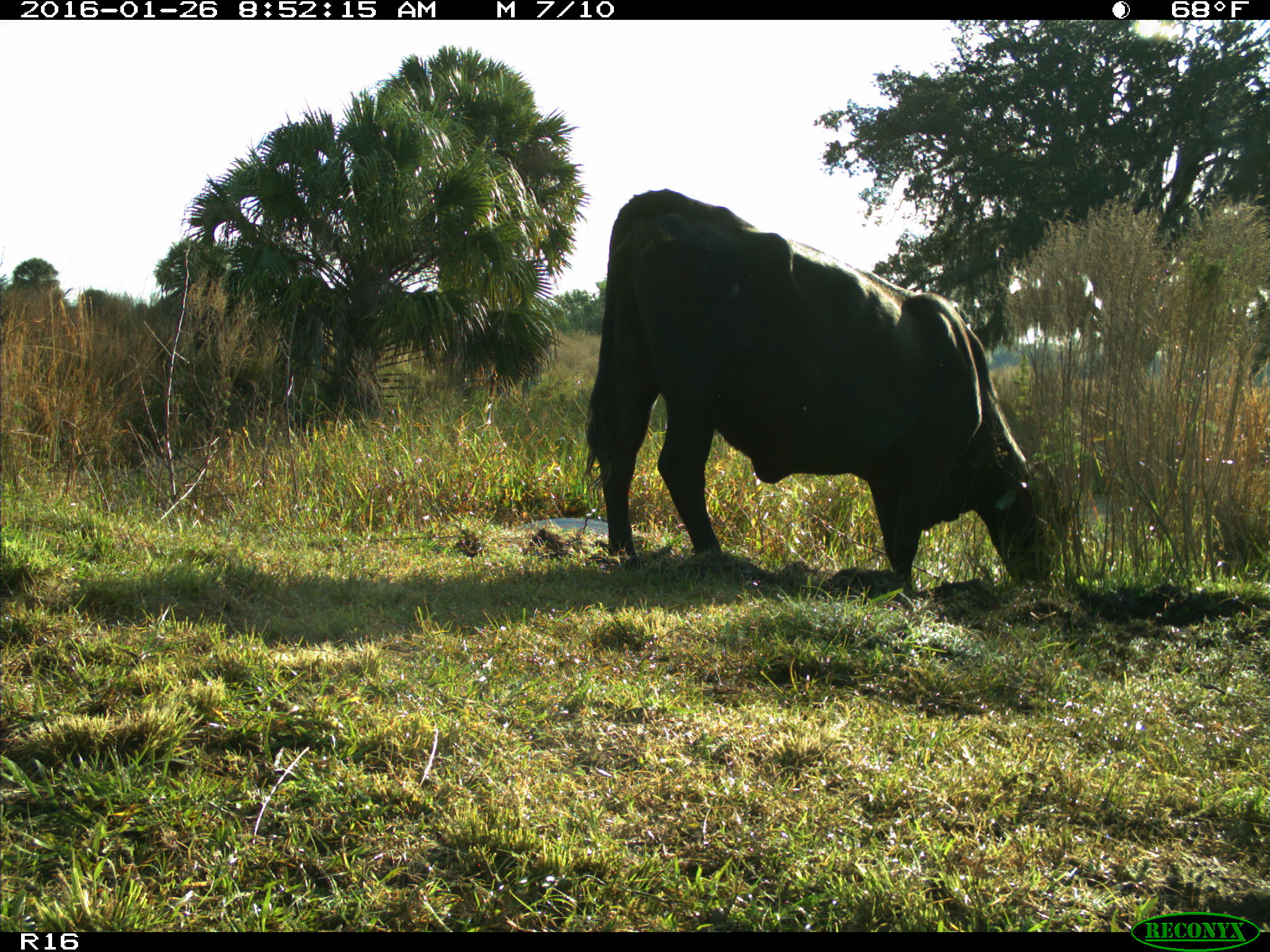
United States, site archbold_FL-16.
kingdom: Animalia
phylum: Chordata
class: Mammalia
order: Artiodactyla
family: Bovidae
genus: Bos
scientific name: Bos taurus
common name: domestic cow